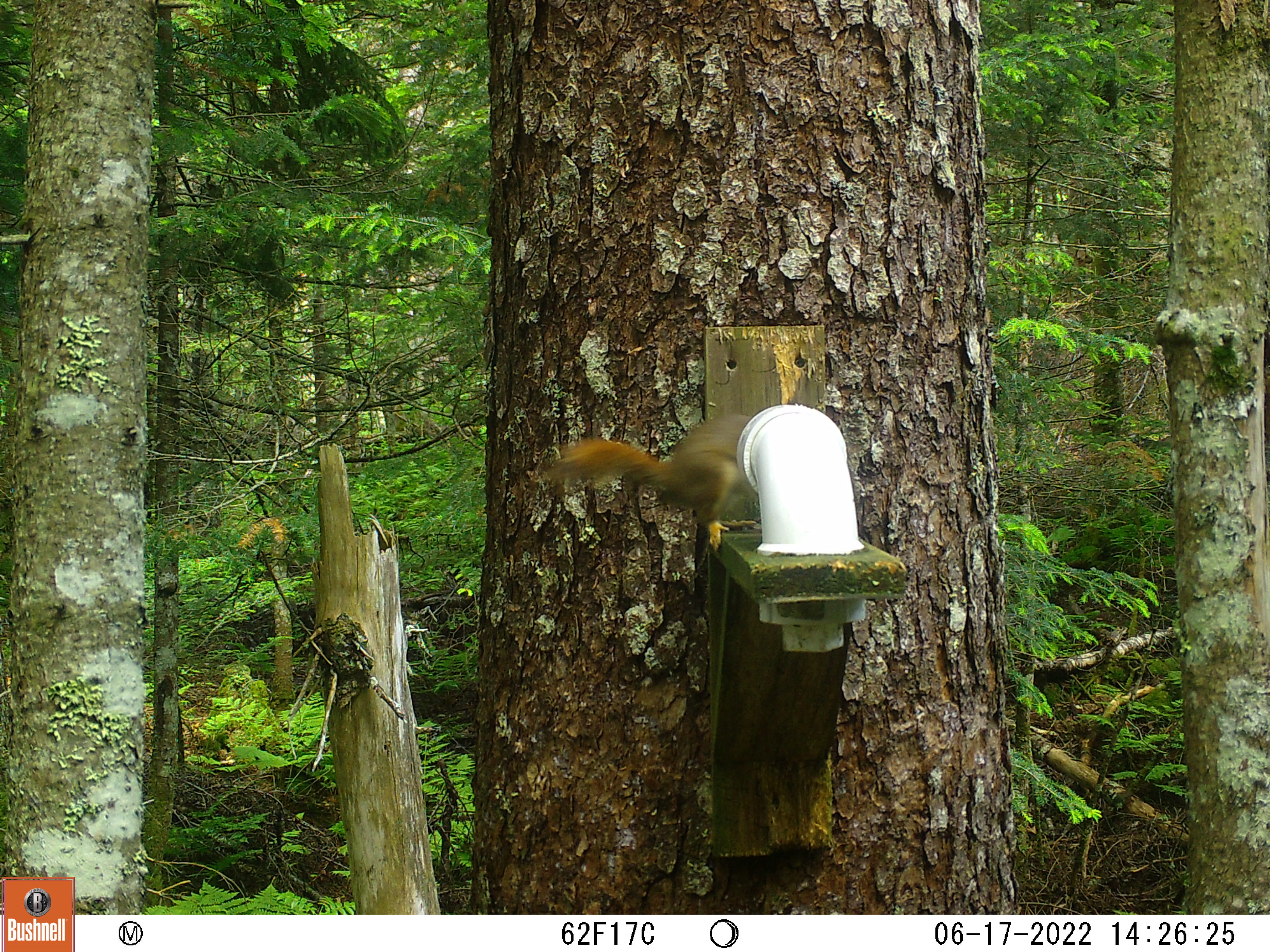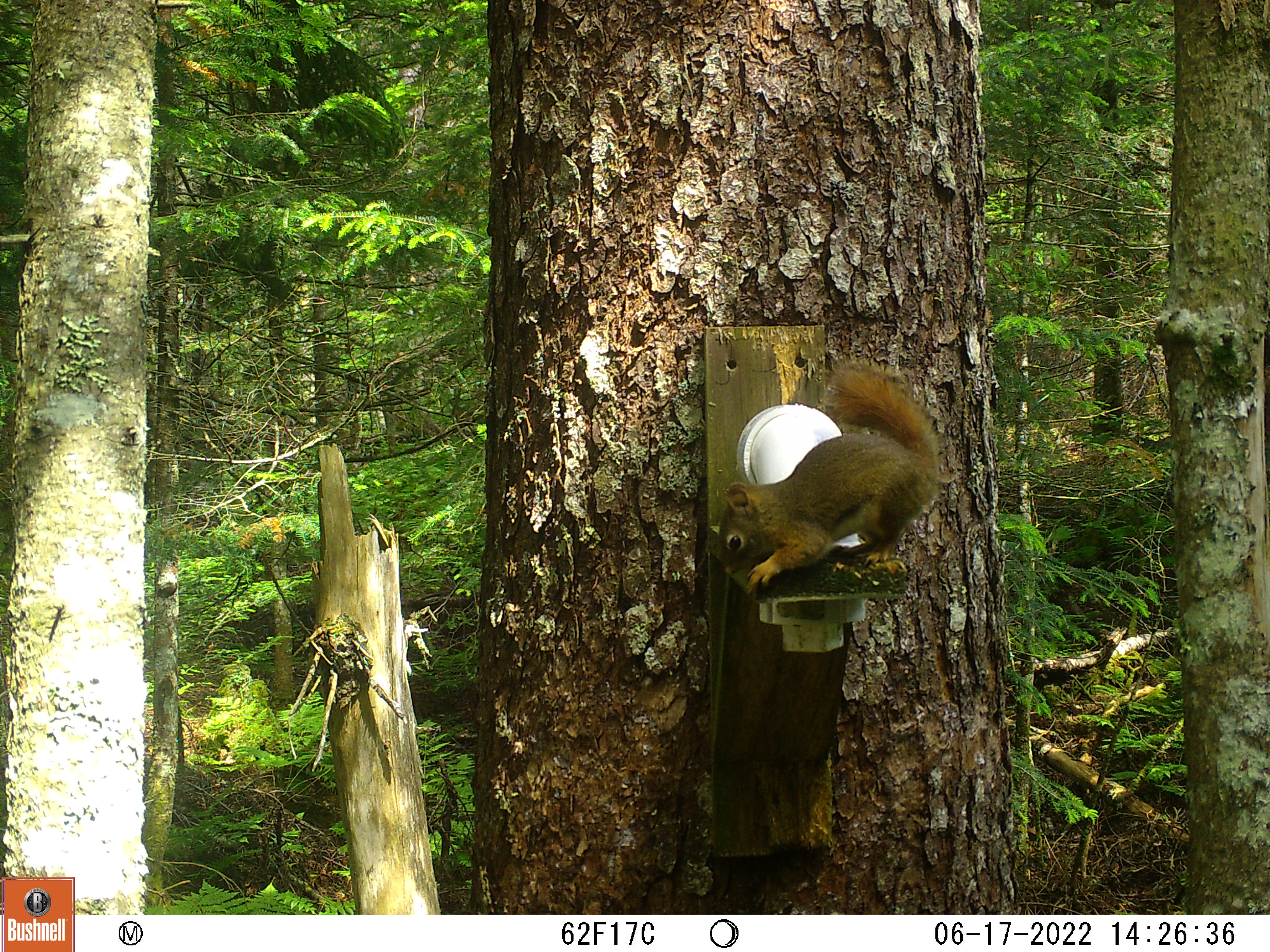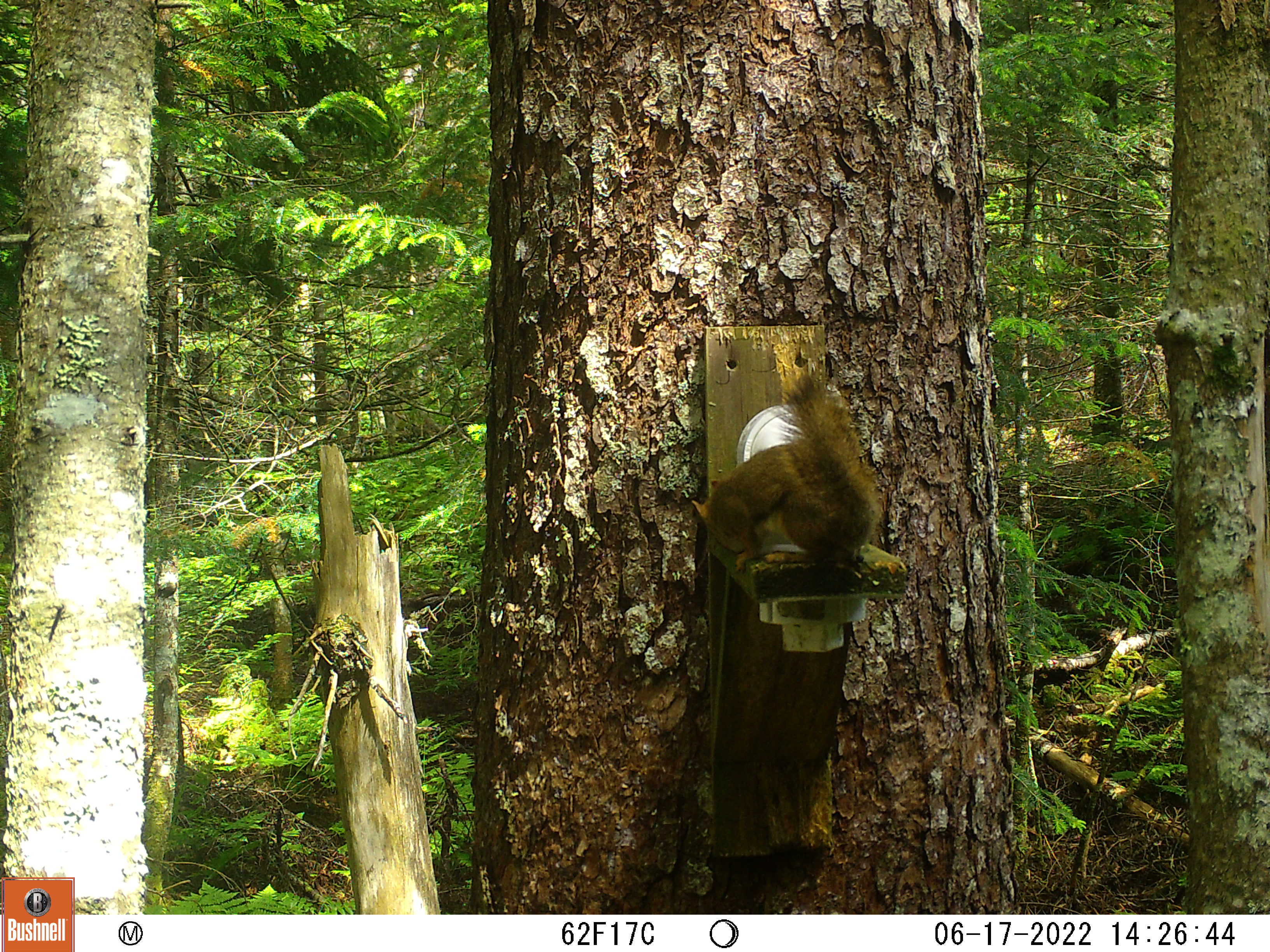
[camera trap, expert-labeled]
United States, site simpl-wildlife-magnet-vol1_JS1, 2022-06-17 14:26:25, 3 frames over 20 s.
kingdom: Animalia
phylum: Chordata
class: Mammalia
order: Rodentia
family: Sciuridae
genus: Tamiasciurus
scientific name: Tamiasciurus hudsonicus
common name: red squirrel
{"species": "red squirrel (Tamiasciurus hudsonicus)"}